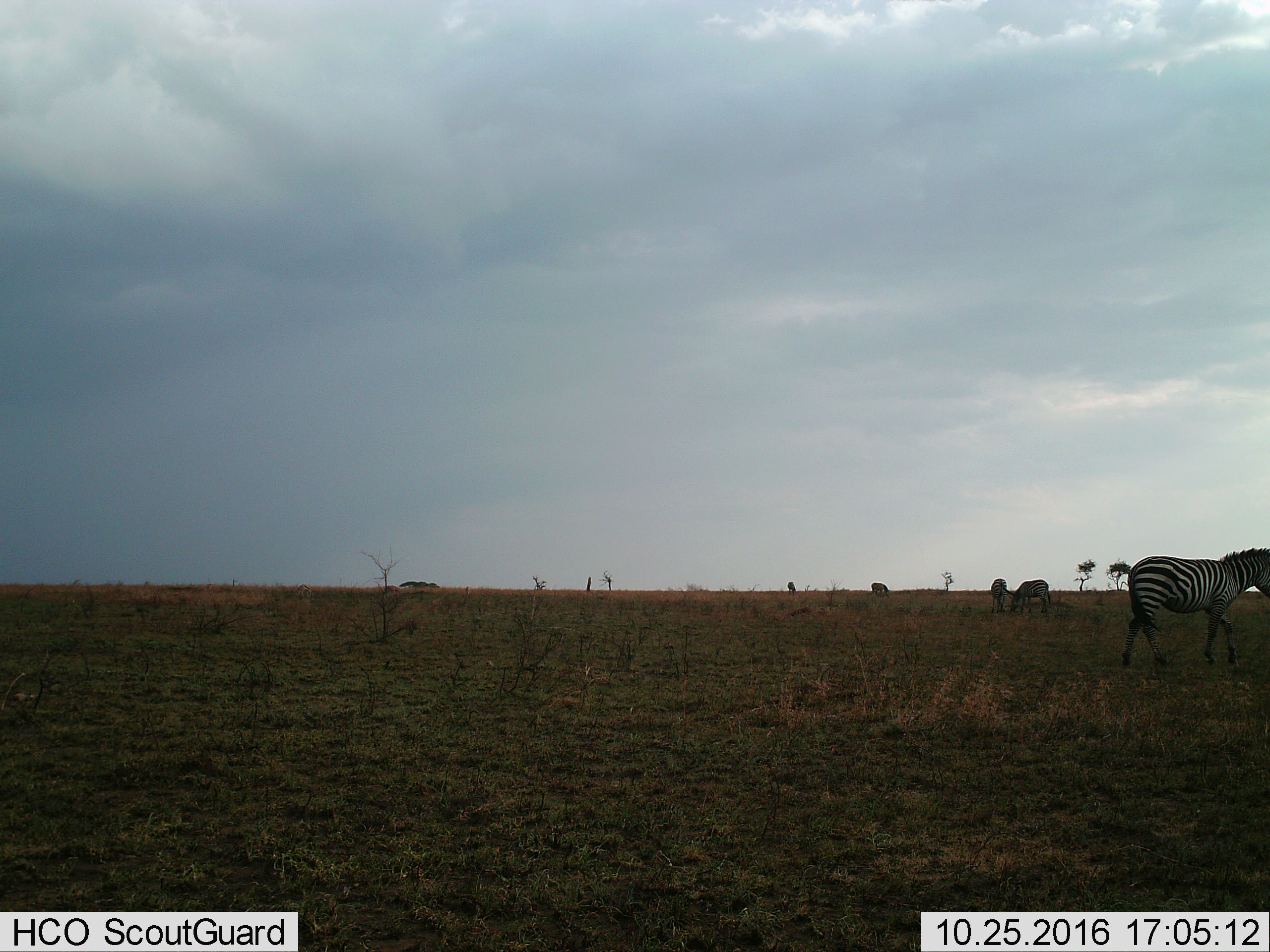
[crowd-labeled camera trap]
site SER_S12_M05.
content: unidentified animal